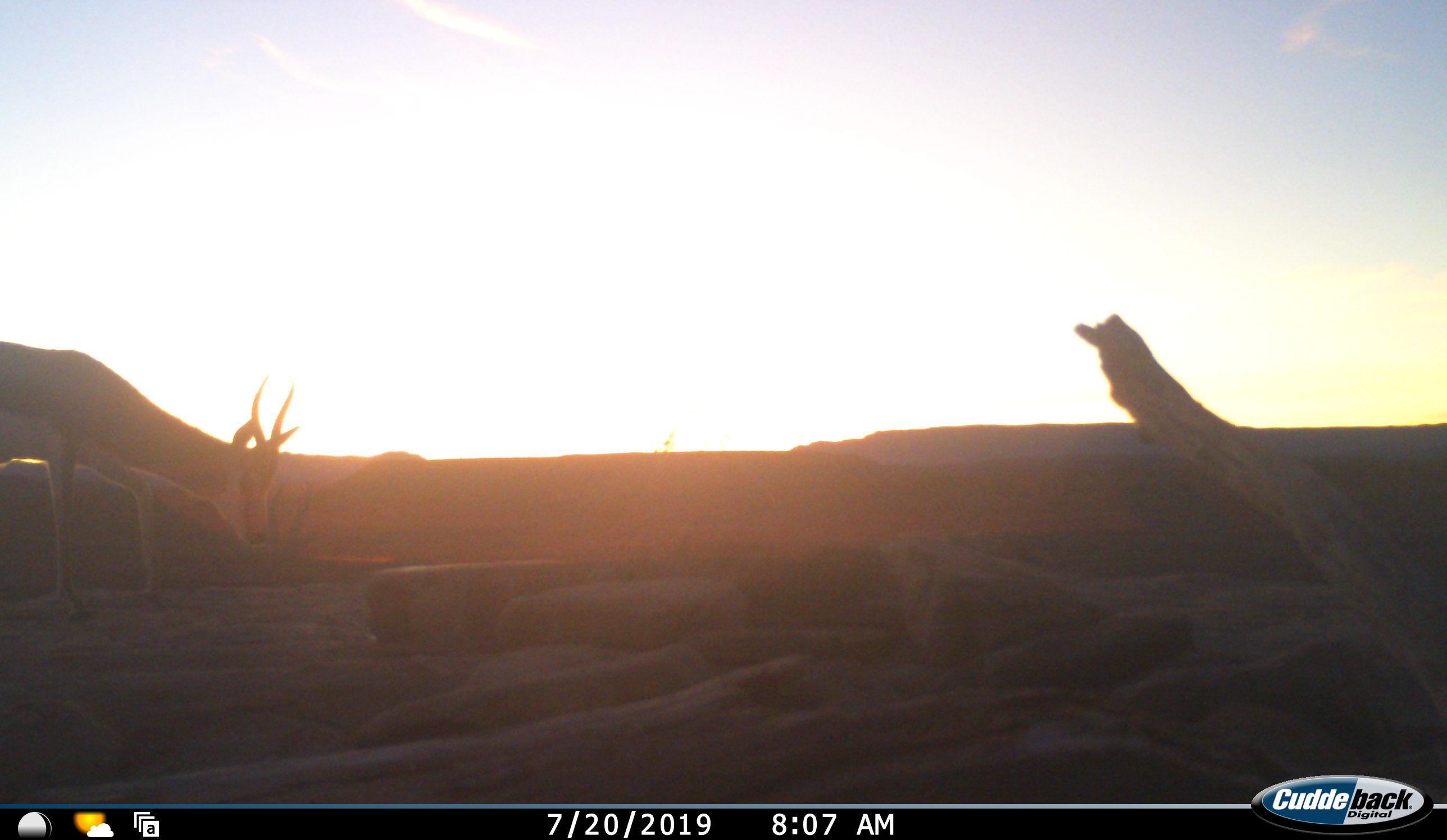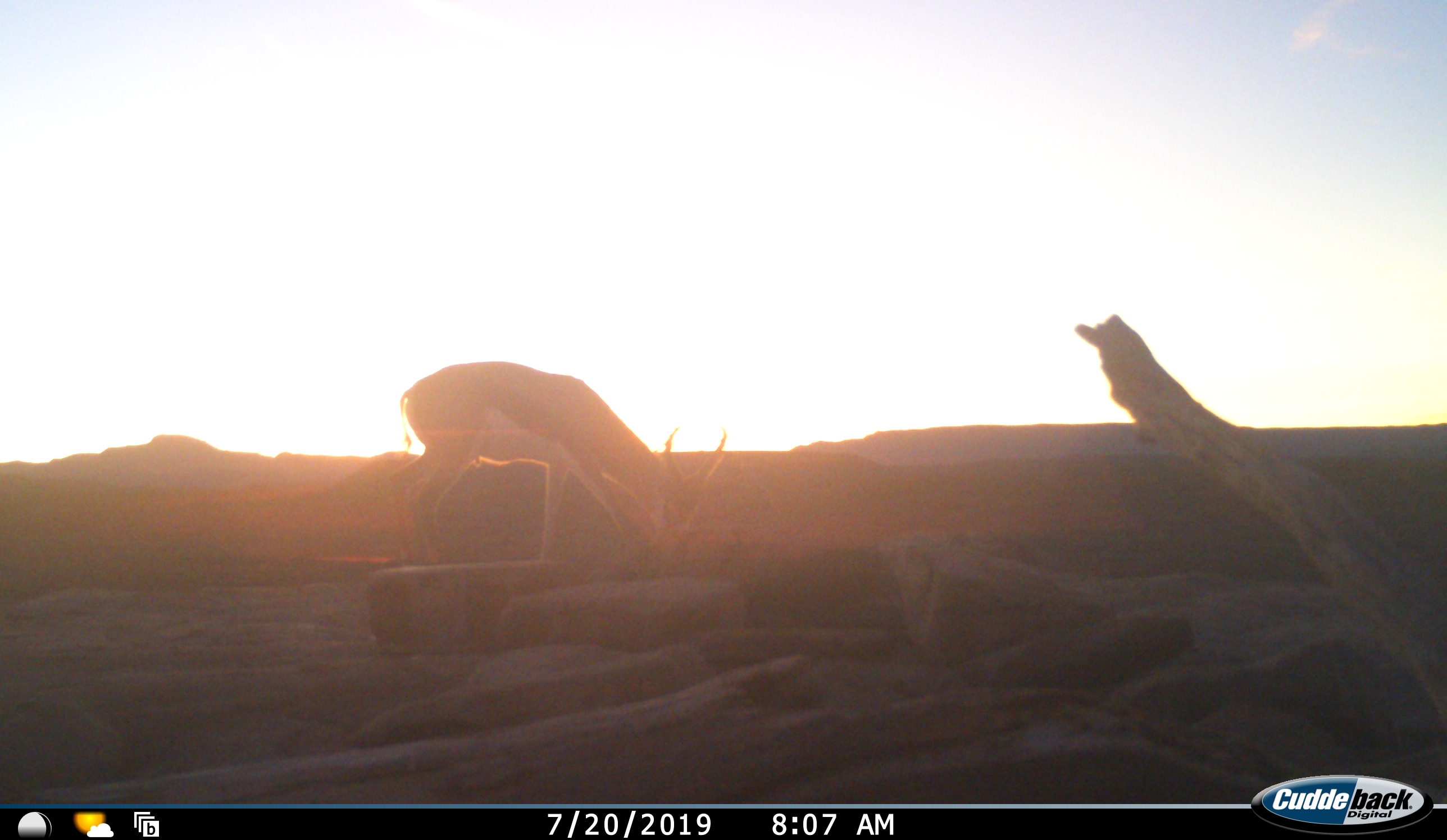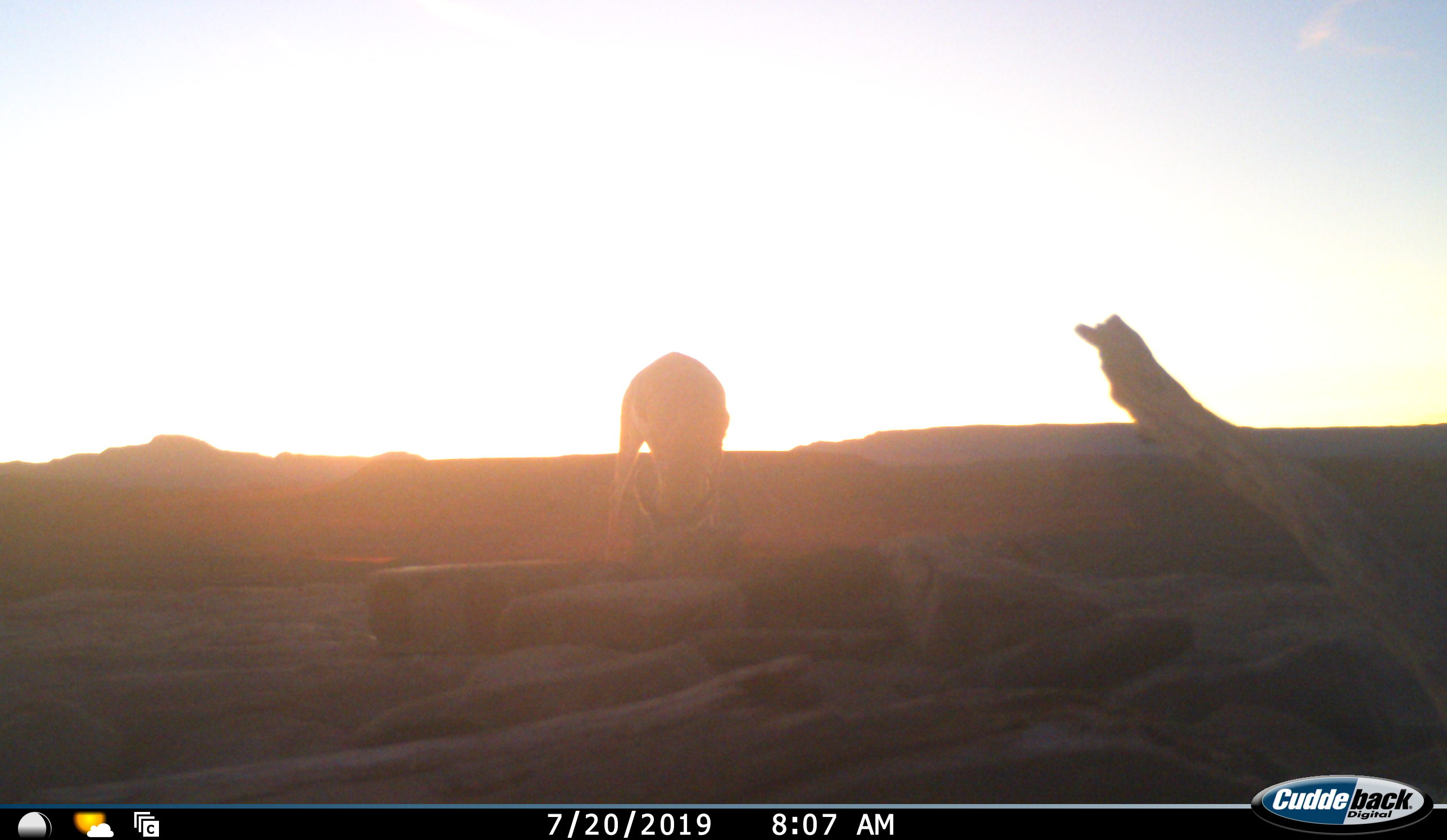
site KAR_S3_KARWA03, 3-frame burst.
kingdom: Animalia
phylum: Chordata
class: Mammalia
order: Artiodactyla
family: Bovidae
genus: Antidorcas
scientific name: Antidorcas marsupialis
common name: springbok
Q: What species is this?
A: Springbok (Antidorcas marsupialis).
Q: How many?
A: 1.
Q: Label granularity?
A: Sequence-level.